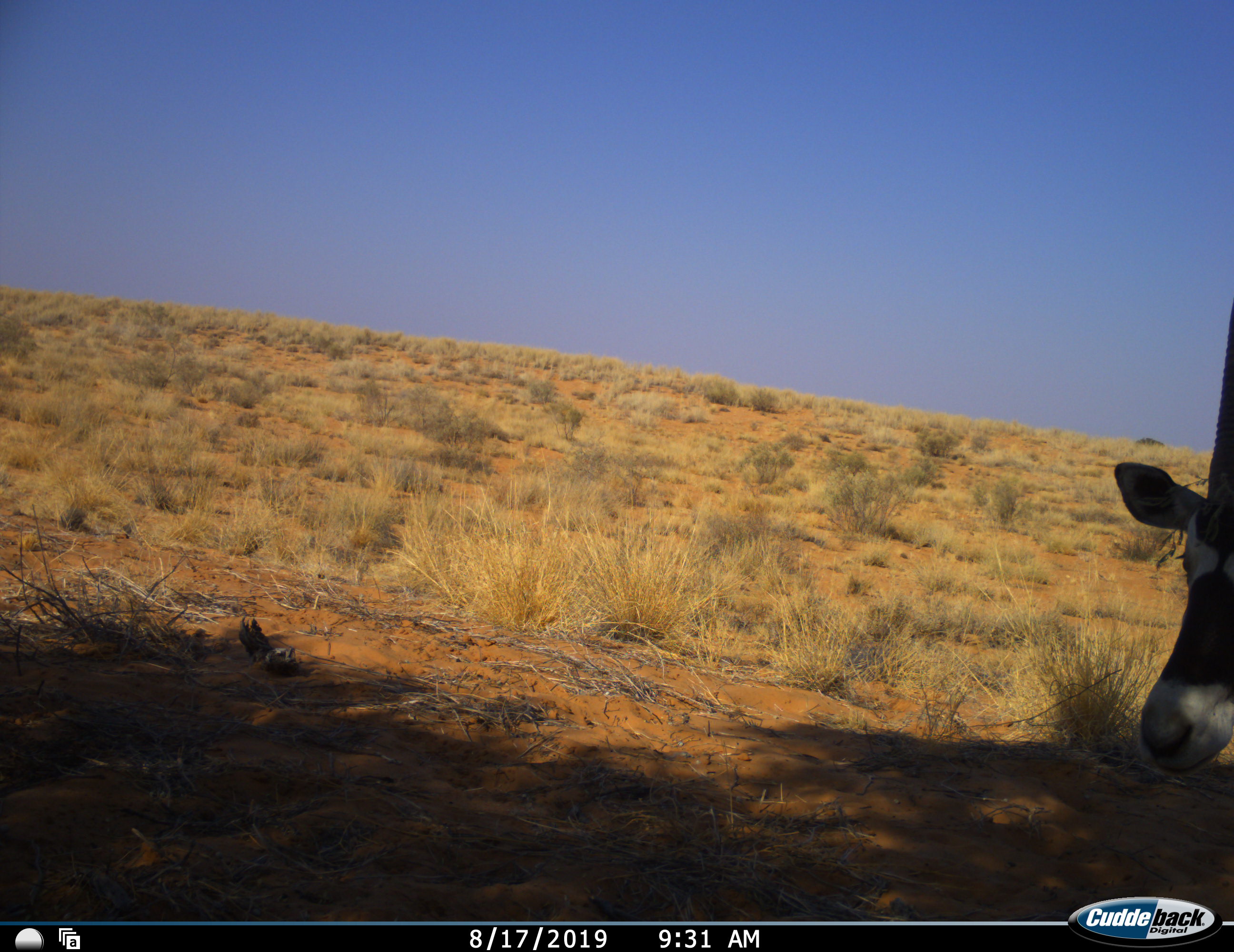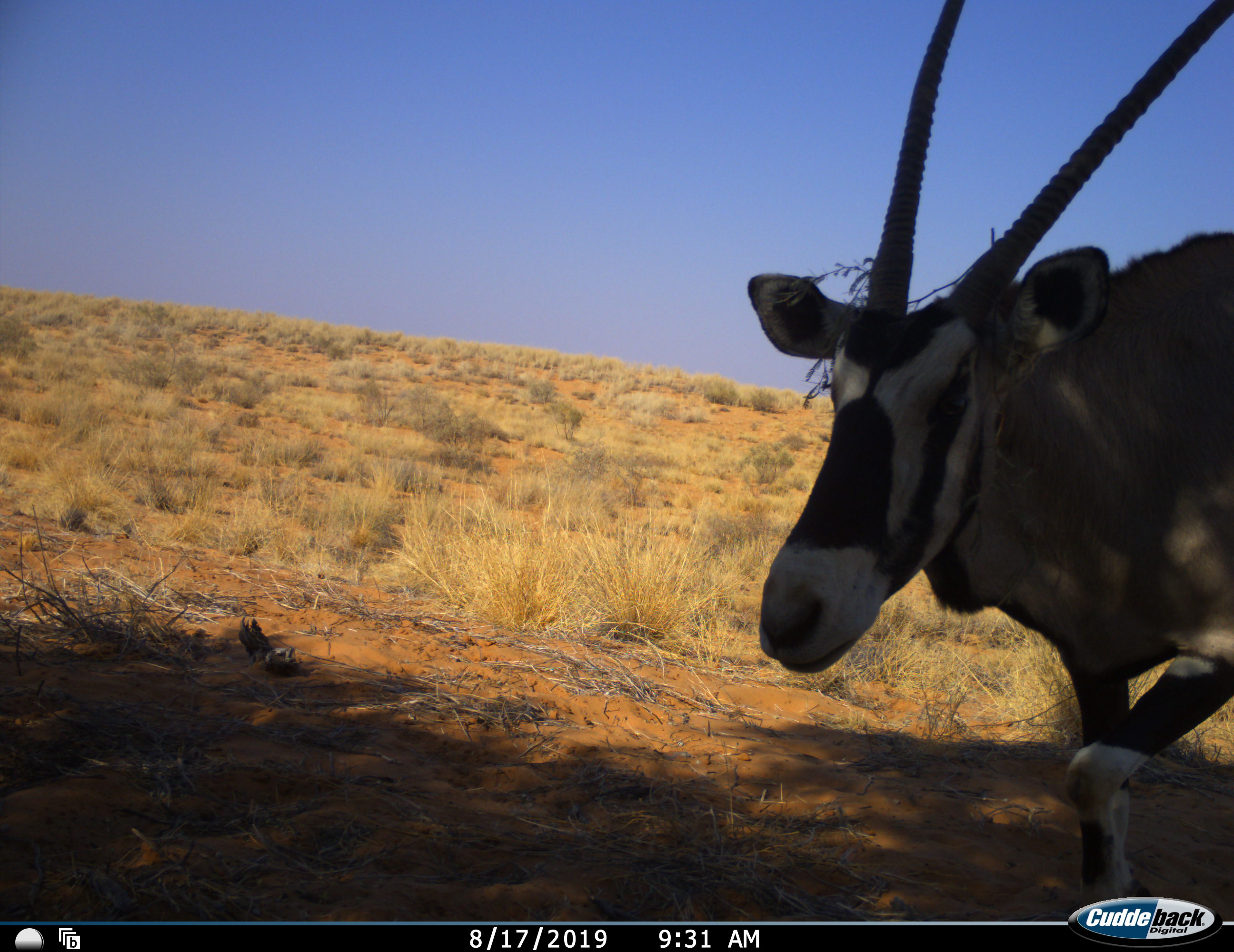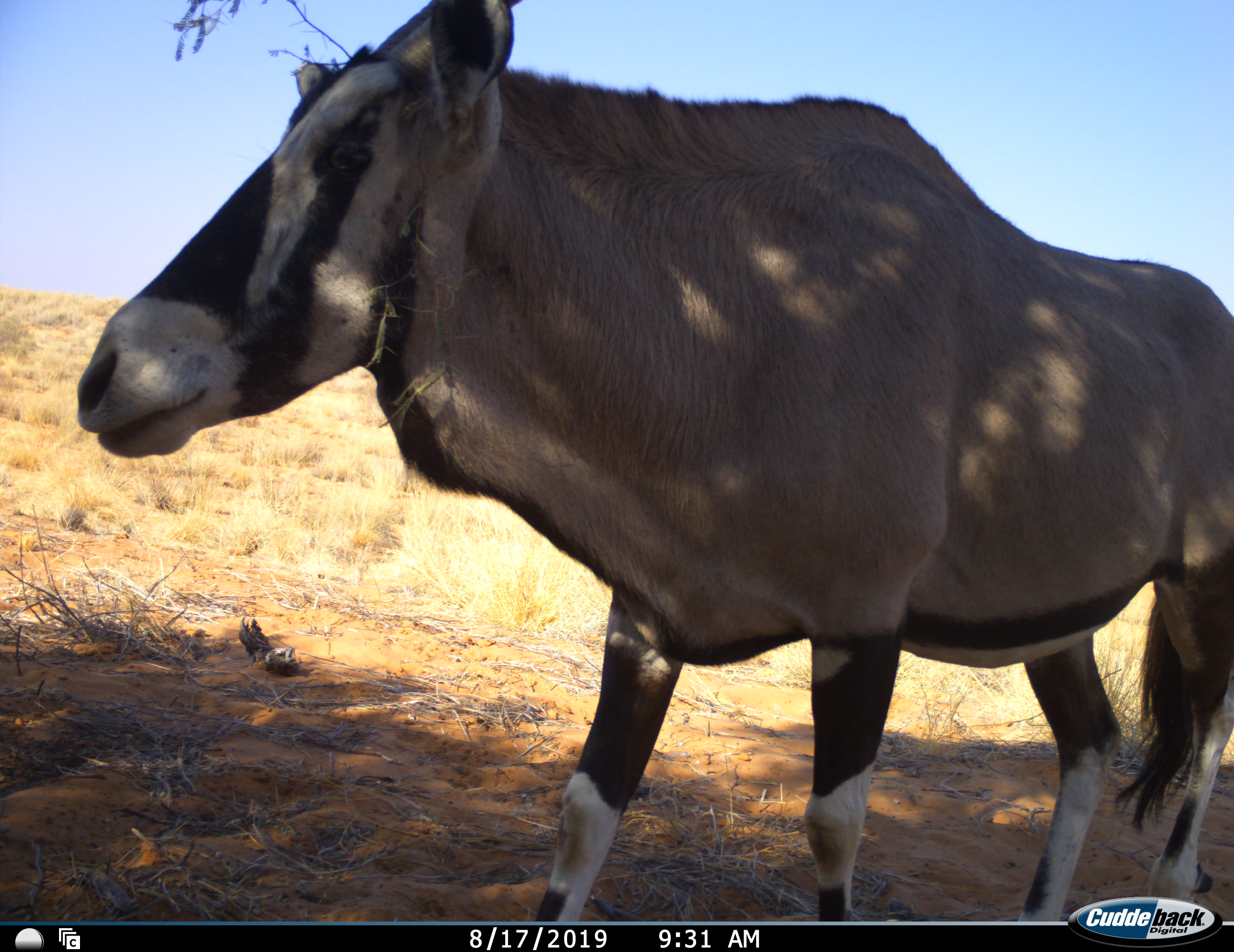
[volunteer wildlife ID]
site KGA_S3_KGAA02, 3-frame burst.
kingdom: Animalia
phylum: Chordata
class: Mammalia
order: Artiodactyla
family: Bovidae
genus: Oryx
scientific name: Oryx gazella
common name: gemsbok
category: oryx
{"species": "oryx (gemsbok) (Oryx gazella)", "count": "1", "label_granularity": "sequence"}